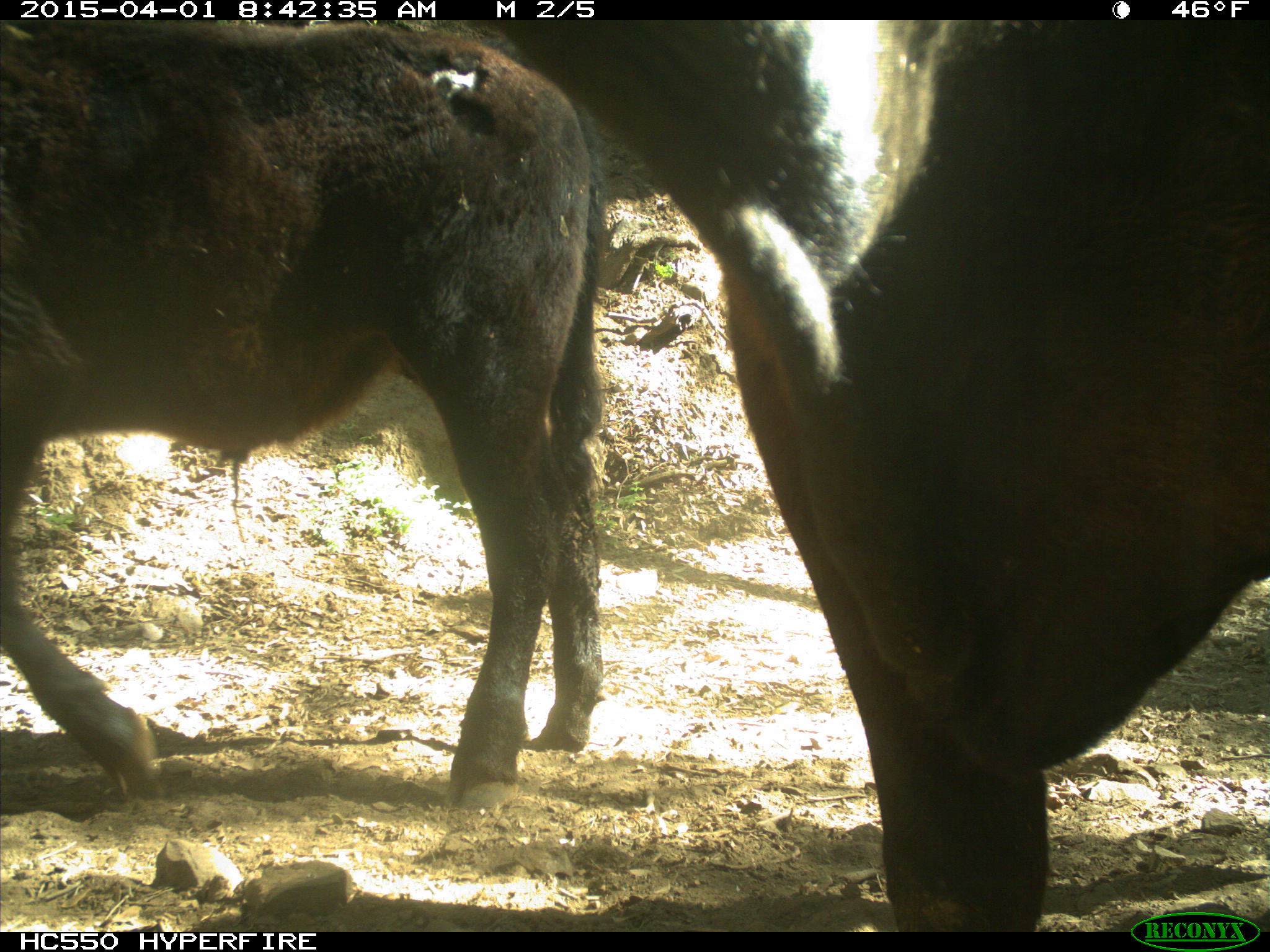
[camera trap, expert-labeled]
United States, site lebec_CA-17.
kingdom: Animalia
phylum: Chordata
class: Mammalia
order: Artiodactyla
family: Bovidae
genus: Bos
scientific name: Bos taurus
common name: domestic cow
Bos taurus (domestic cow).